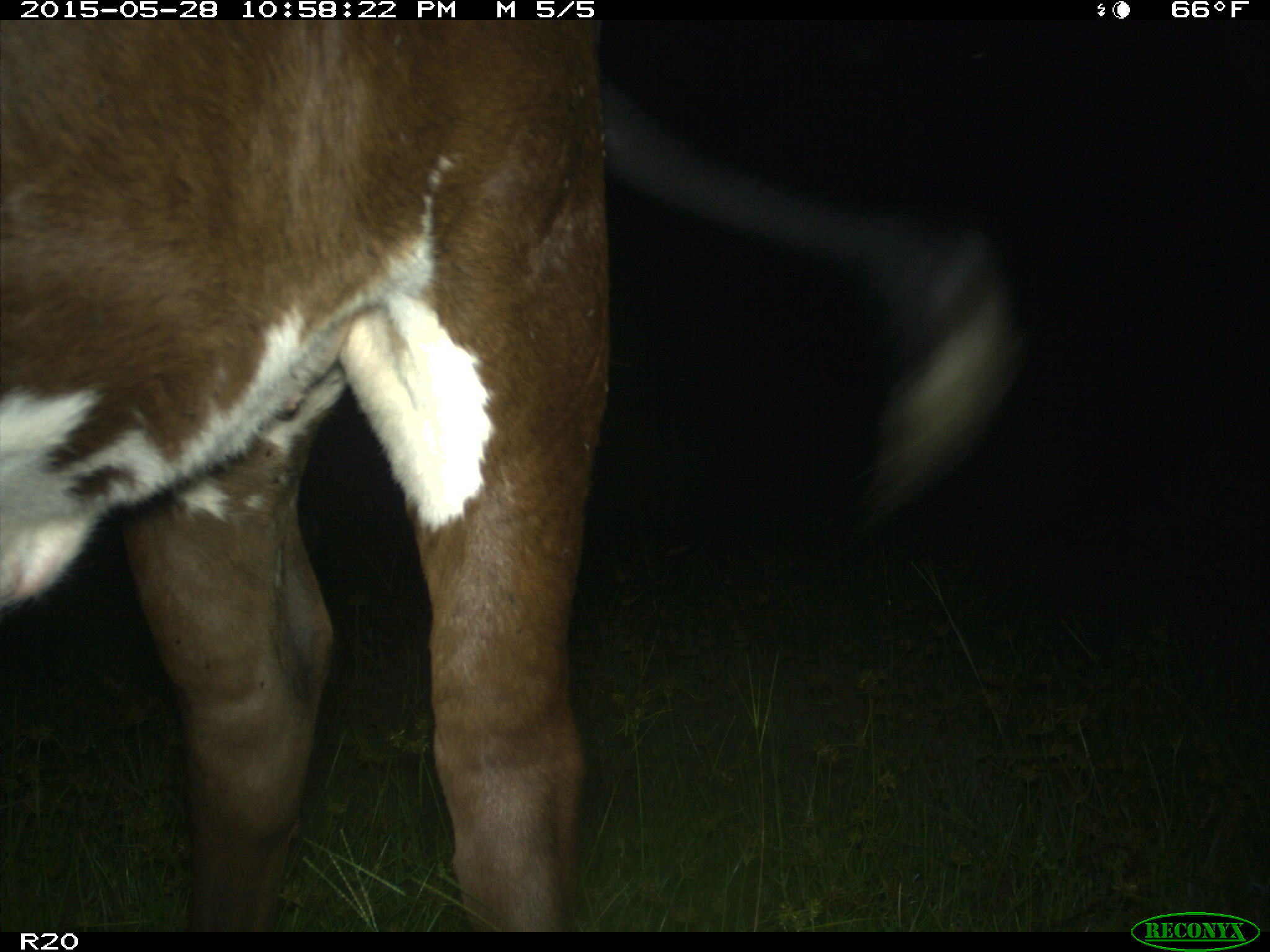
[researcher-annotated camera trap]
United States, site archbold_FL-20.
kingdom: Animalia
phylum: Chordata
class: Mammalia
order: Artiodactyla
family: Bovidae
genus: Bos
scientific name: Bos taurus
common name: domestic cow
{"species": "Bos taurus (domestic cow)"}